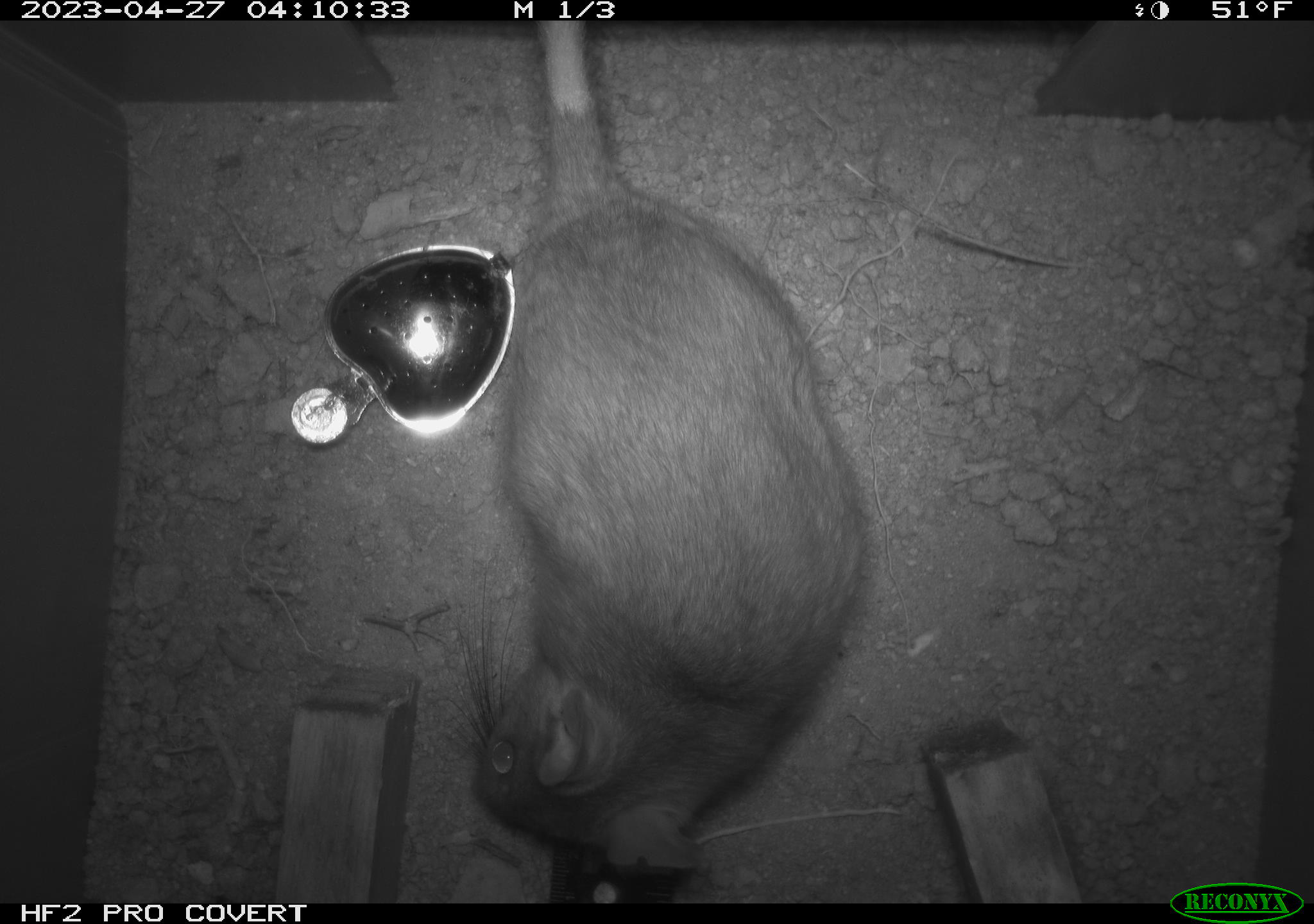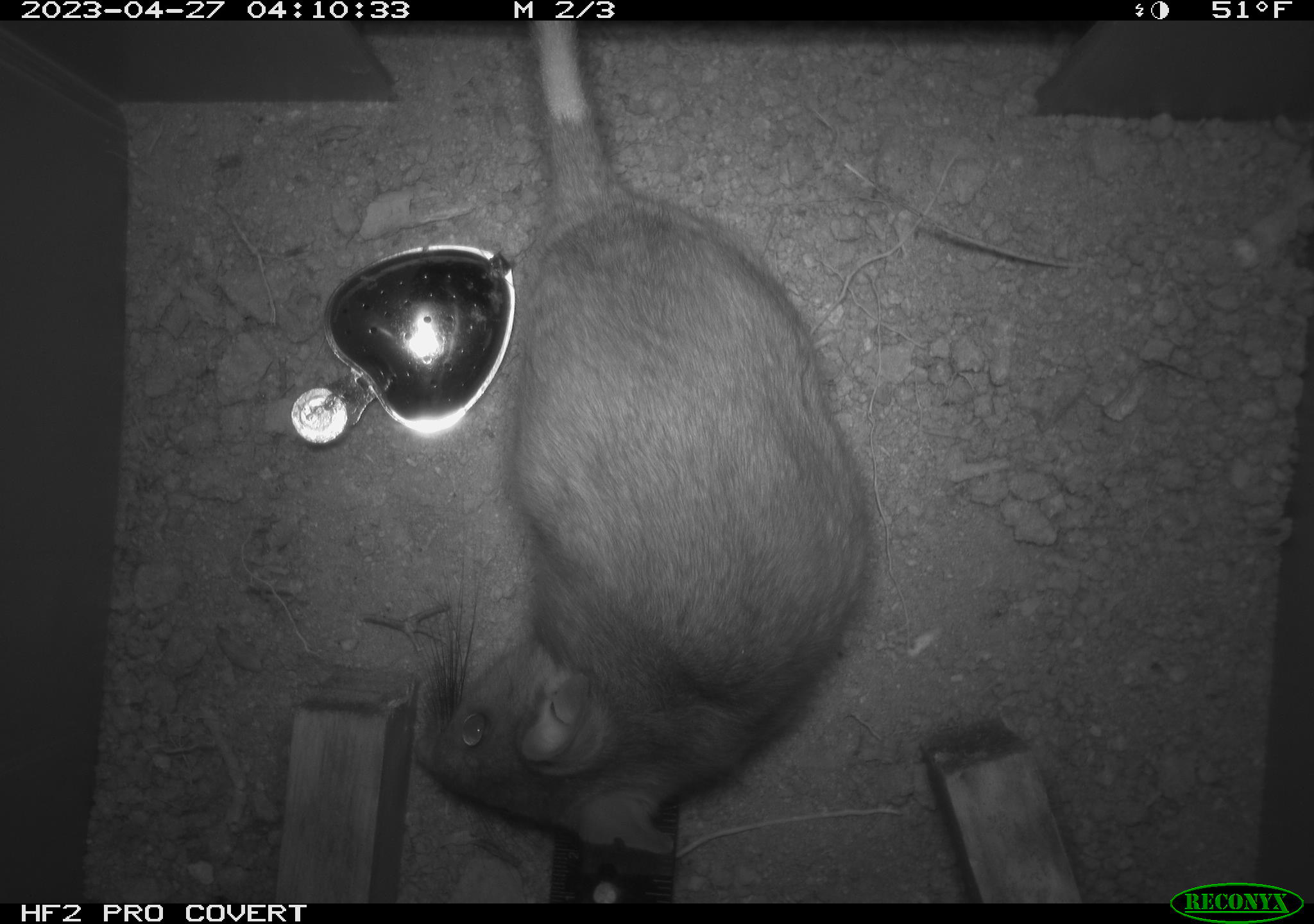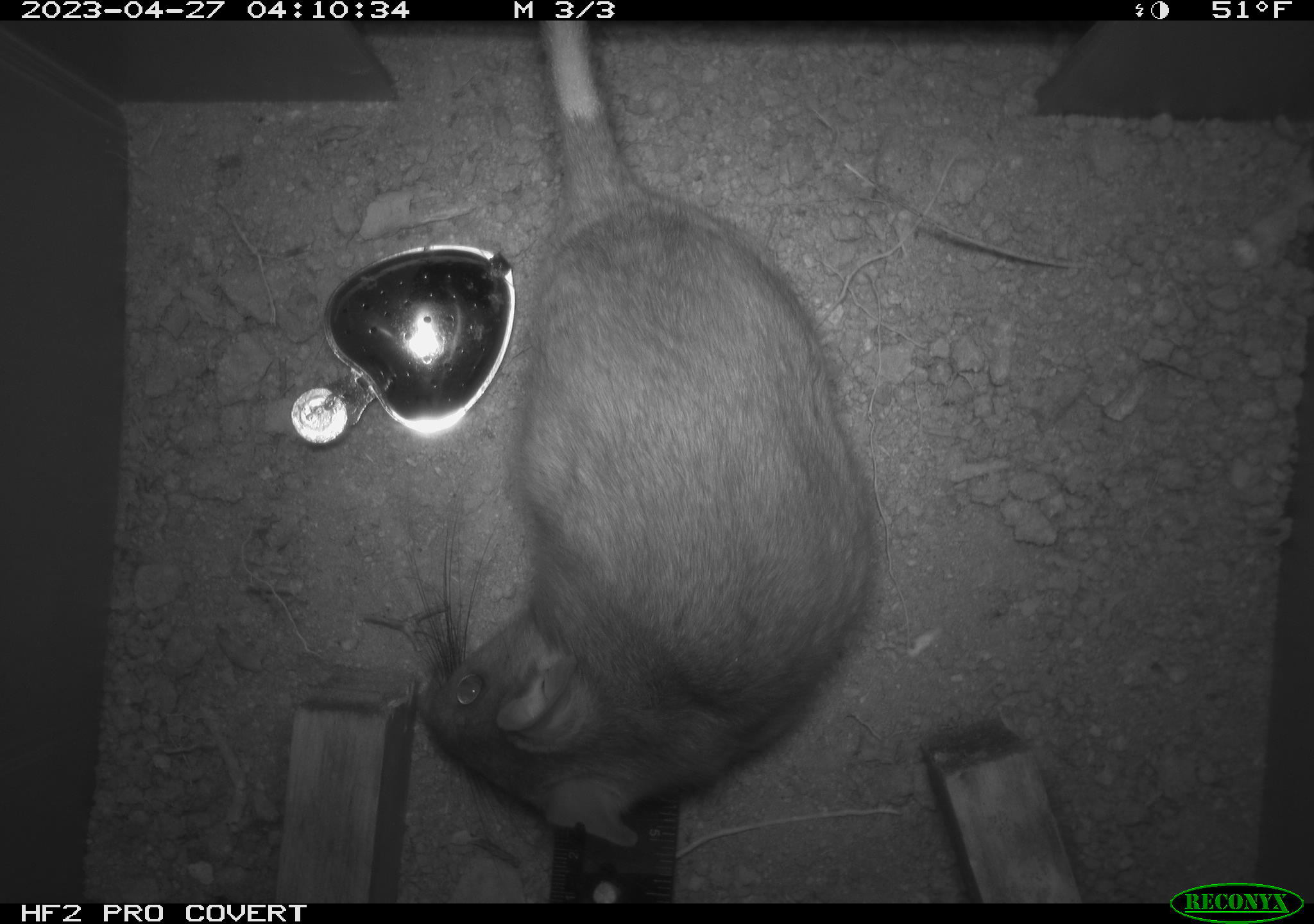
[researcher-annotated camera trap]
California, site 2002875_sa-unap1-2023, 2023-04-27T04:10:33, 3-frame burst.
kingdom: Animalia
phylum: Chordata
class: Mammalia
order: Rodentia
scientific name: Rodentia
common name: mouse species